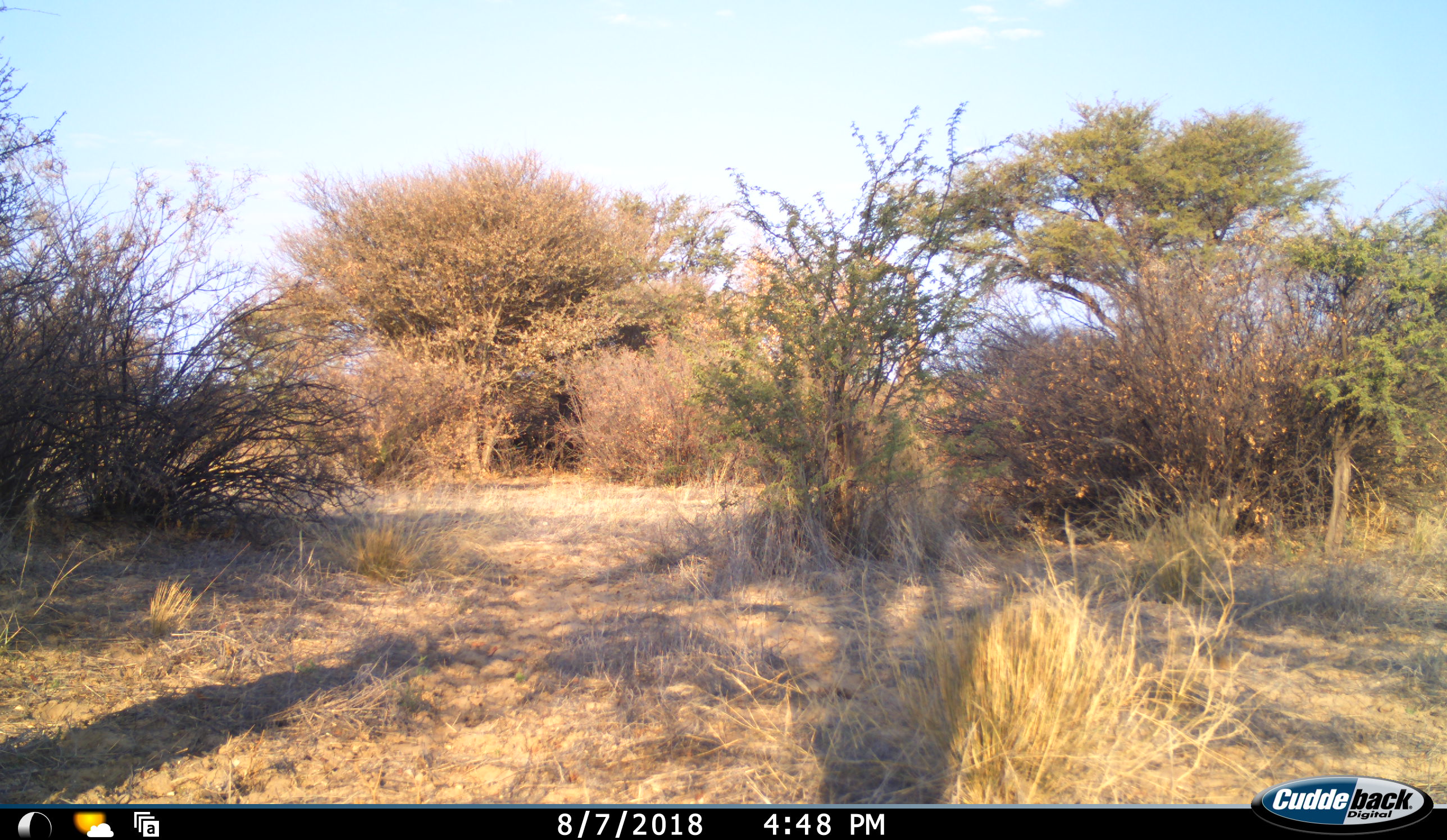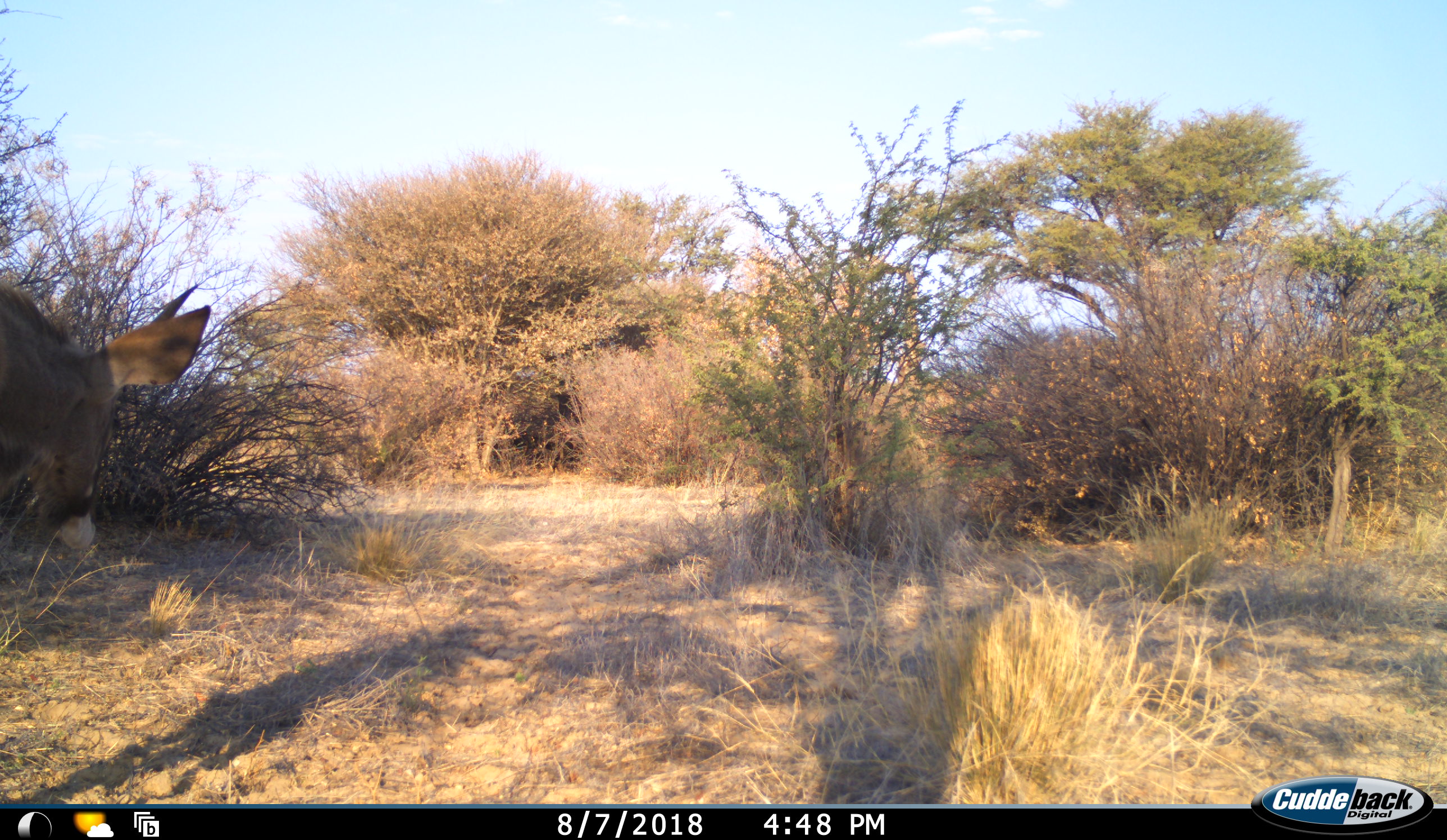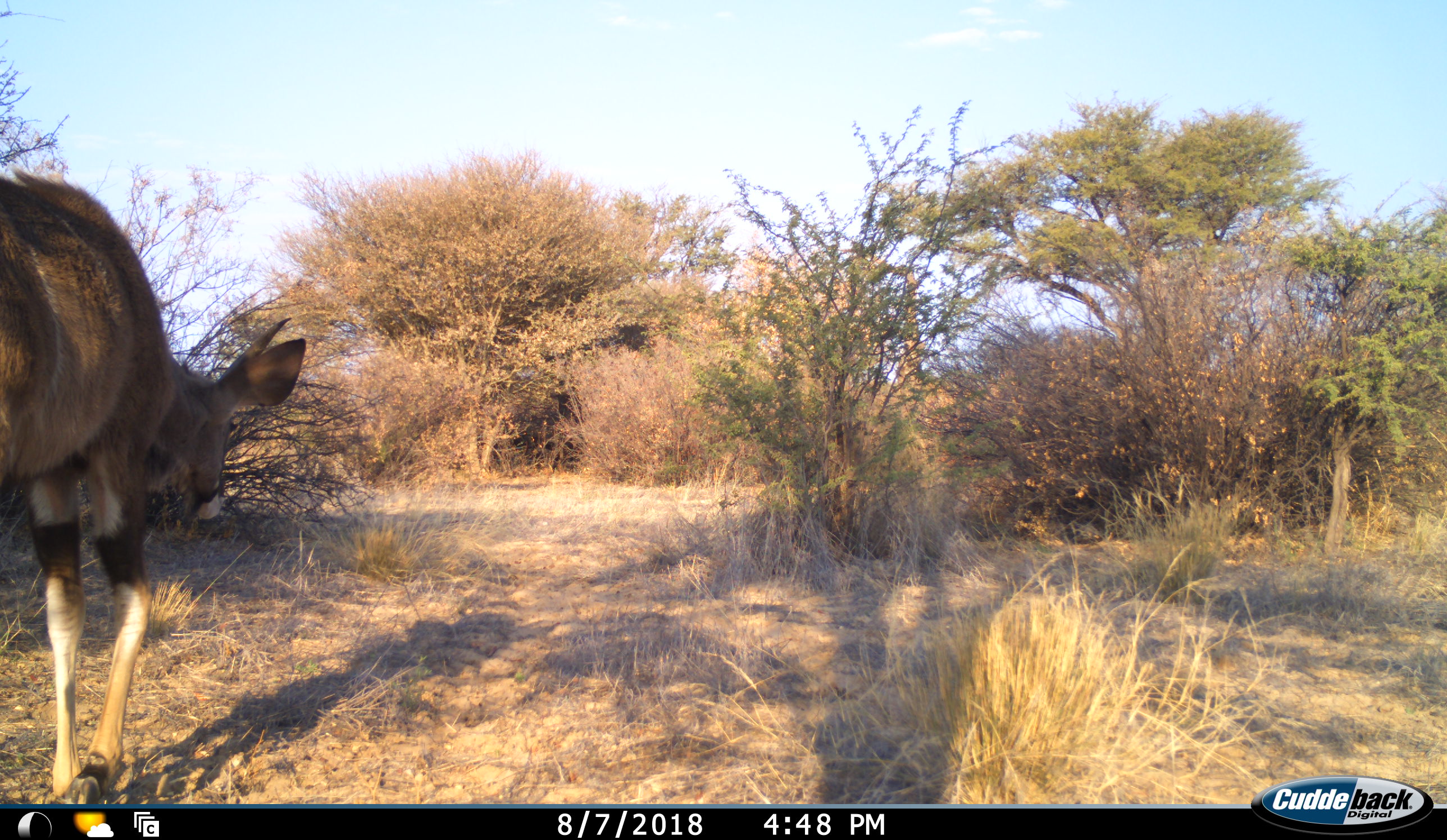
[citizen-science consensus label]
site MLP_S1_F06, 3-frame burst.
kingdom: Animalia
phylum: Chordata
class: Mammalia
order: Artiodactyla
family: Bovidae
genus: Tragelaphus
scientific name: Tragelaphus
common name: kudu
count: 1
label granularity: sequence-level